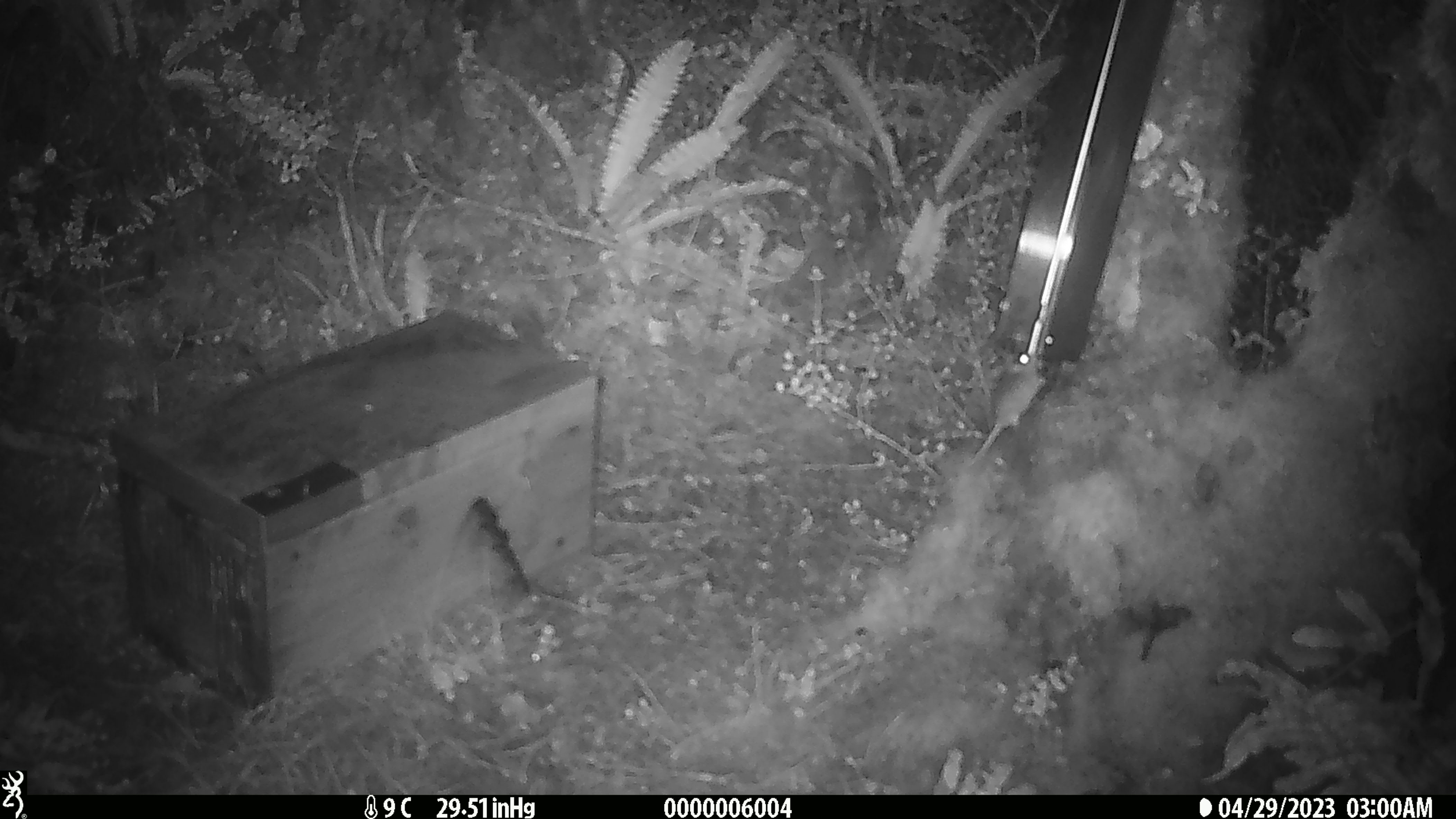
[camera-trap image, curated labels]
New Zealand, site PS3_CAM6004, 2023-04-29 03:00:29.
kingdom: Animalia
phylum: Chordata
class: Mammalia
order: Rodentia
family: Muridae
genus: Mus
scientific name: Mus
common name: mouse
Mouse (Mus).